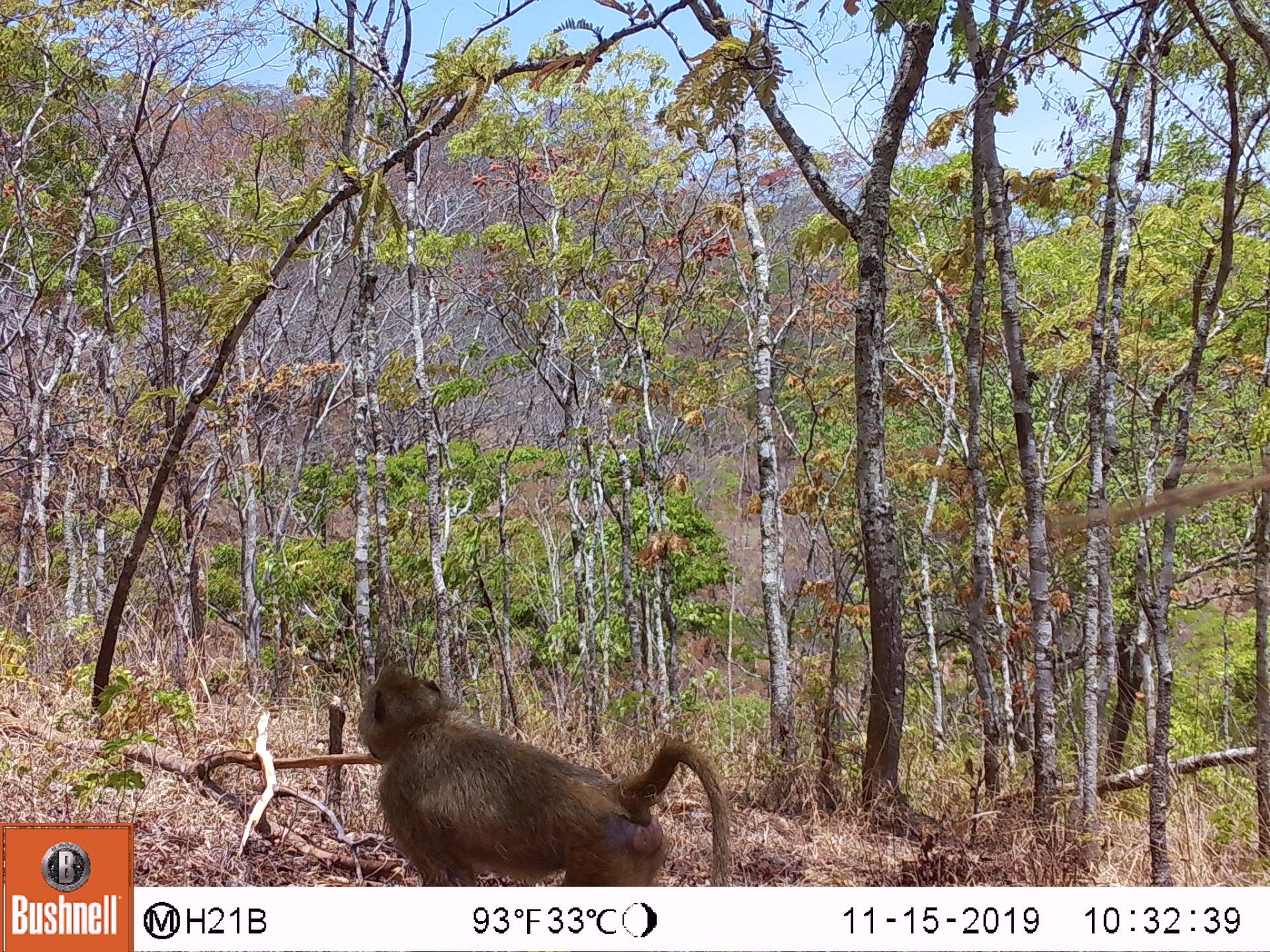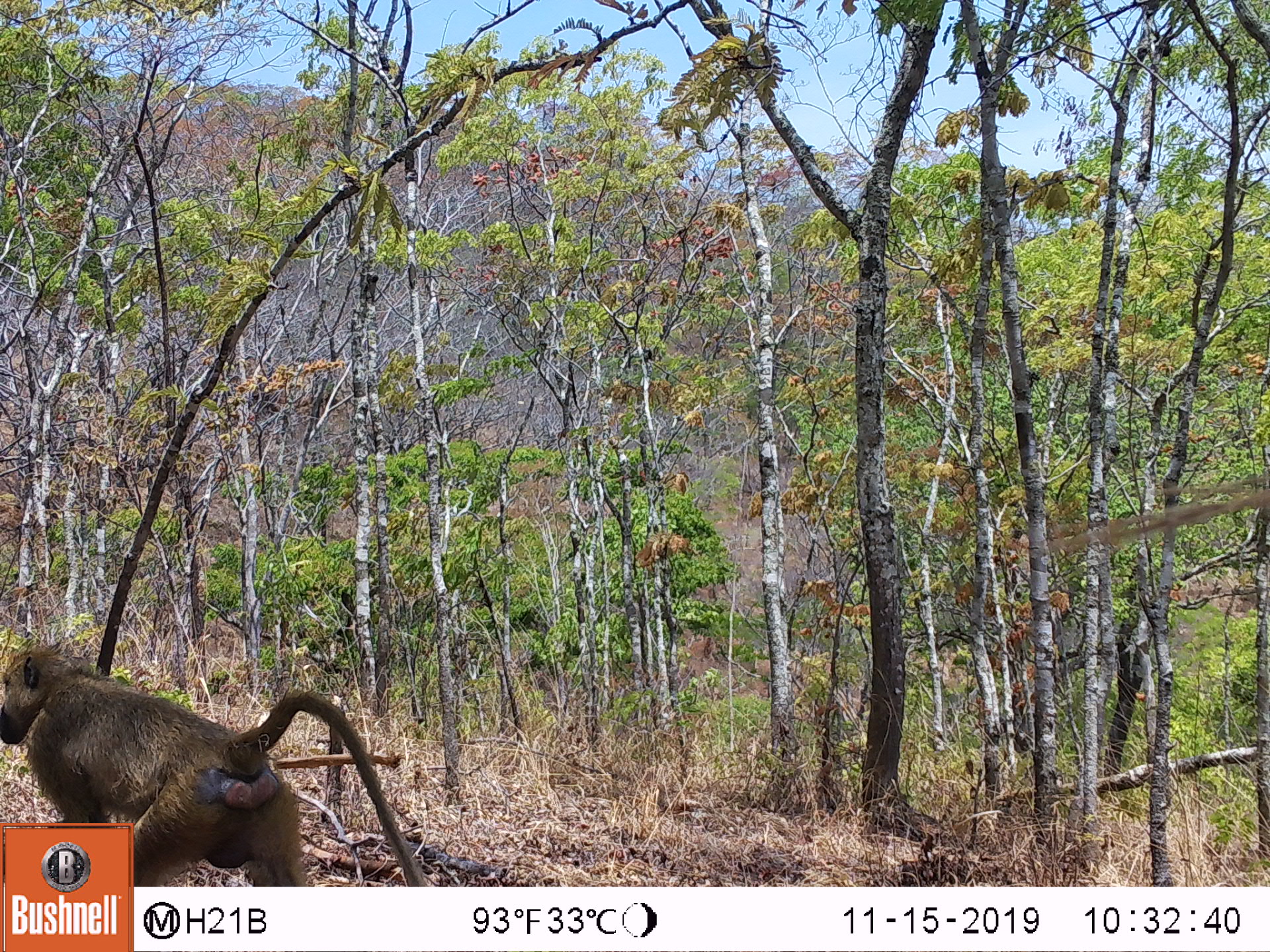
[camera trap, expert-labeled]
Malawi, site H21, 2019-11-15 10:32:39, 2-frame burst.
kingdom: Animalia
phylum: Chordata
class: Mammalia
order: Primates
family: Cercopithecidae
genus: Papio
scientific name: Papio cynocephalus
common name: yellow baboon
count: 1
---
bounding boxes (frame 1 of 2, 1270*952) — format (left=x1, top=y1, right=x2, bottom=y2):
yellow baboon: (left=357, top=671, right=730, bottom=883)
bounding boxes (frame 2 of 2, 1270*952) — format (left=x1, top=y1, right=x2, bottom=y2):
yellow baboon: (left=5, top=643, right=411, bottom=818)